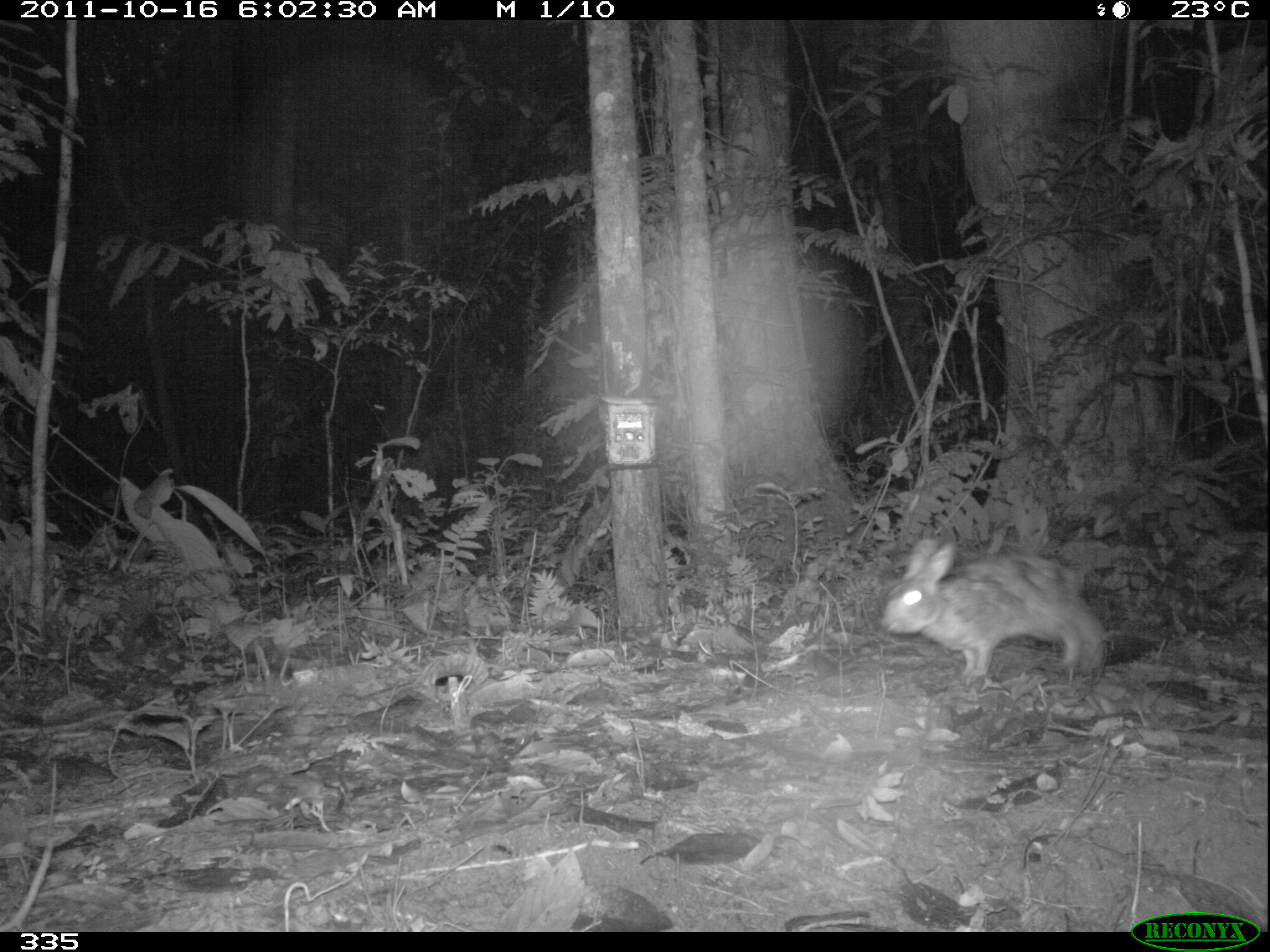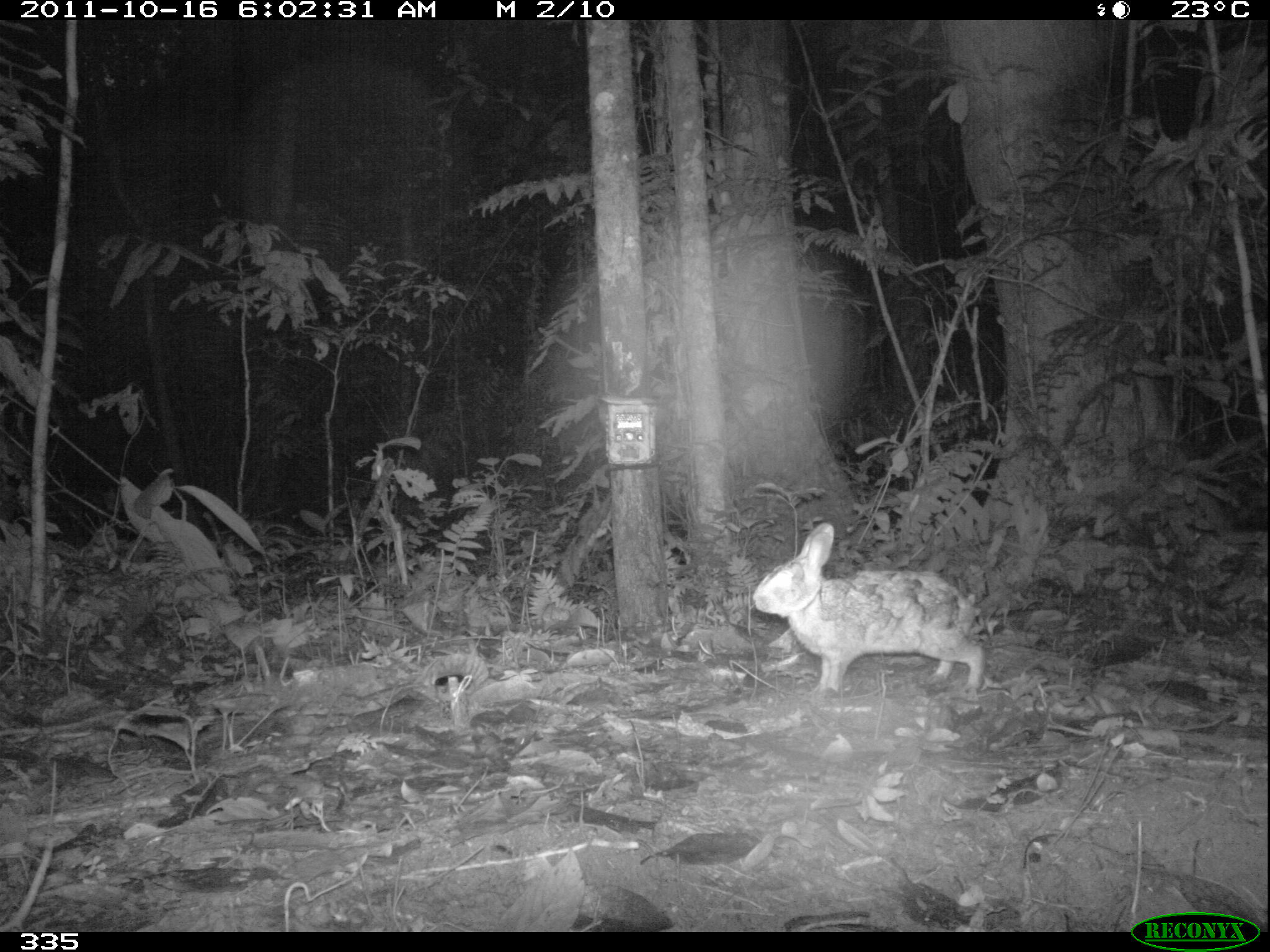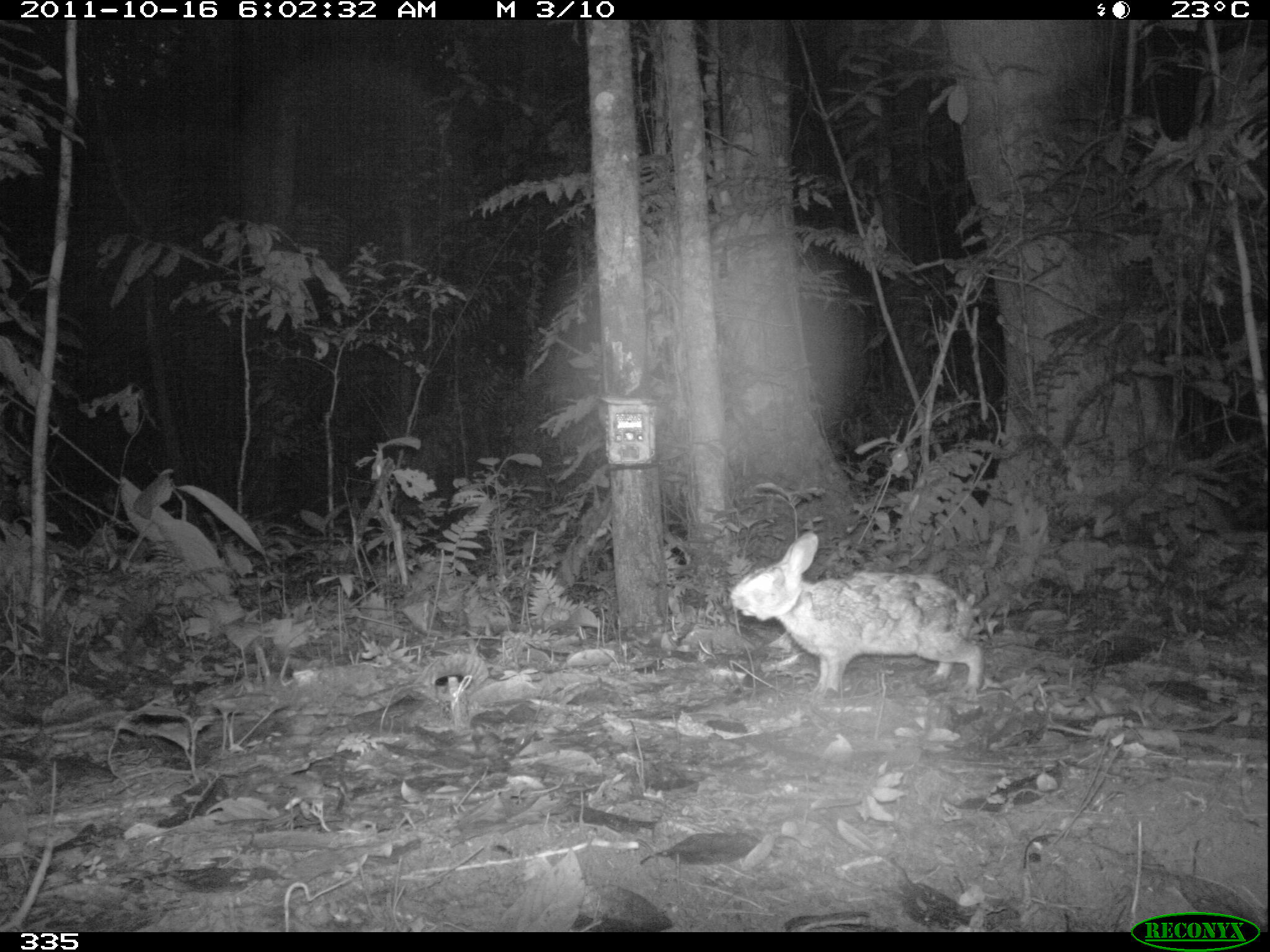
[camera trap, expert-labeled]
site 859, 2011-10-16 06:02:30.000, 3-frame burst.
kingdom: Animalia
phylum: Chordata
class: Mammalia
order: Lagomorpha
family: Leporidae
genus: Sylvilagus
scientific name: Sylvilagus brasiliensis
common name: tapeti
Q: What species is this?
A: Sylvilagus brasiliensis (tapeti).